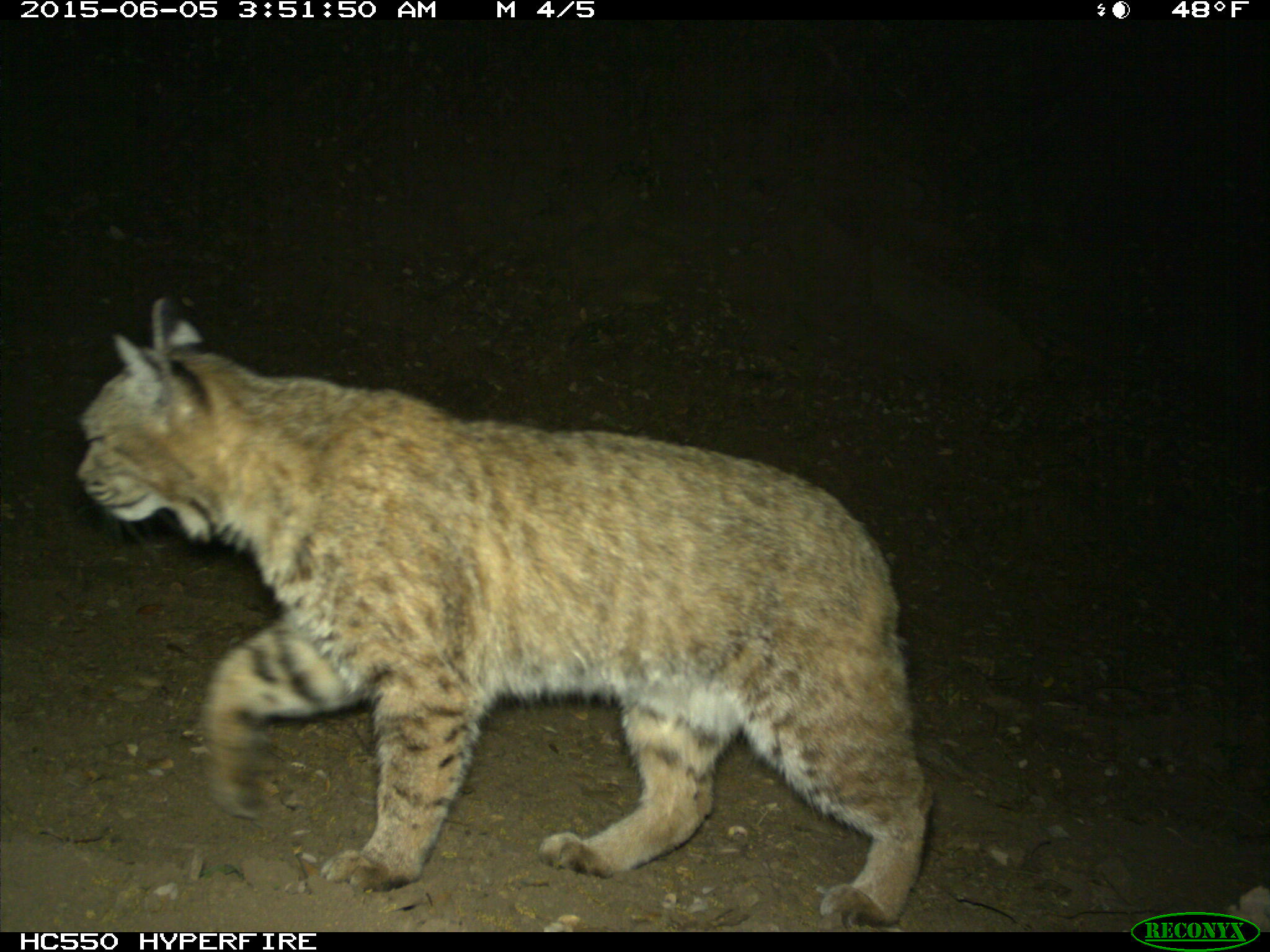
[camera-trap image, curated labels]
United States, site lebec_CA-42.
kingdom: Animalia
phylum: Chordata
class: Mammalia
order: Carnivora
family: Felidae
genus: Lynx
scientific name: Lynx rufus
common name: bobcat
Lynx rufus (bobcat).